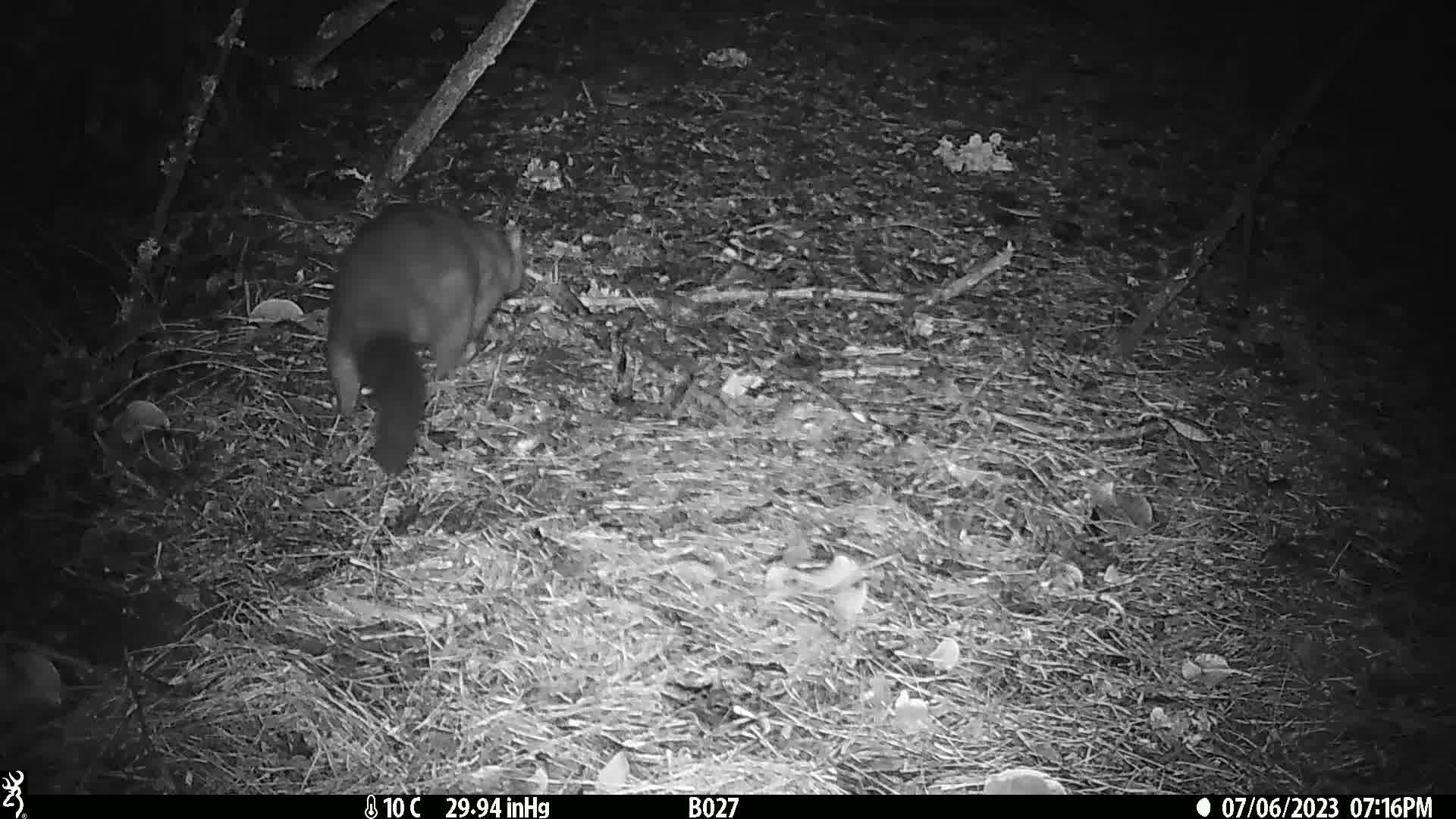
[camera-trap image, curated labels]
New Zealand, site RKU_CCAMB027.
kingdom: Animalia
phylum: Chordata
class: Mammalia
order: Diprotodontia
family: Phalangeridae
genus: Trichosurus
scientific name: Trichosurus vulpecula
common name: common brushtail possum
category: possum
Possum (common brushtail possum) (Trichosurus vulpecula).